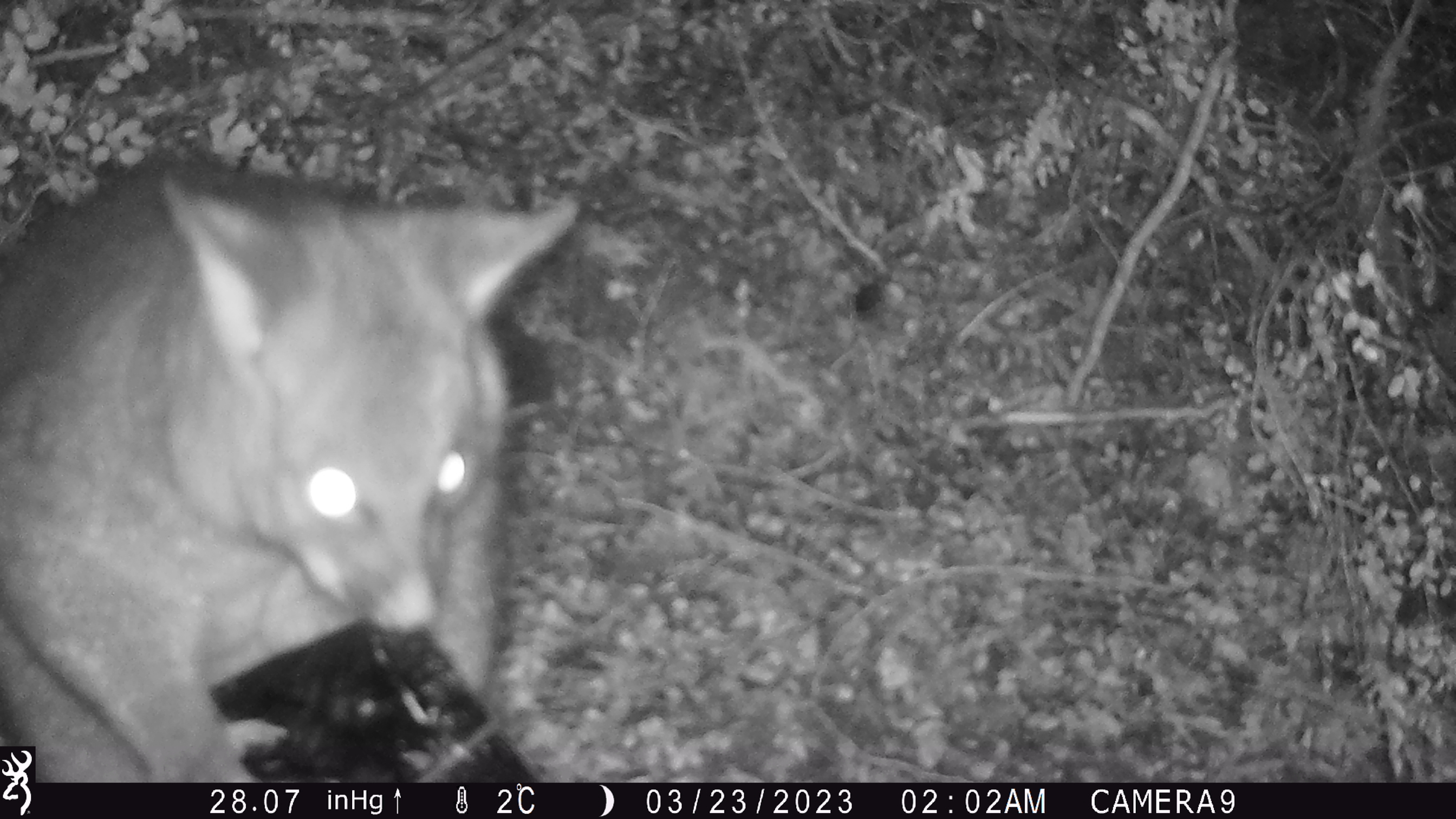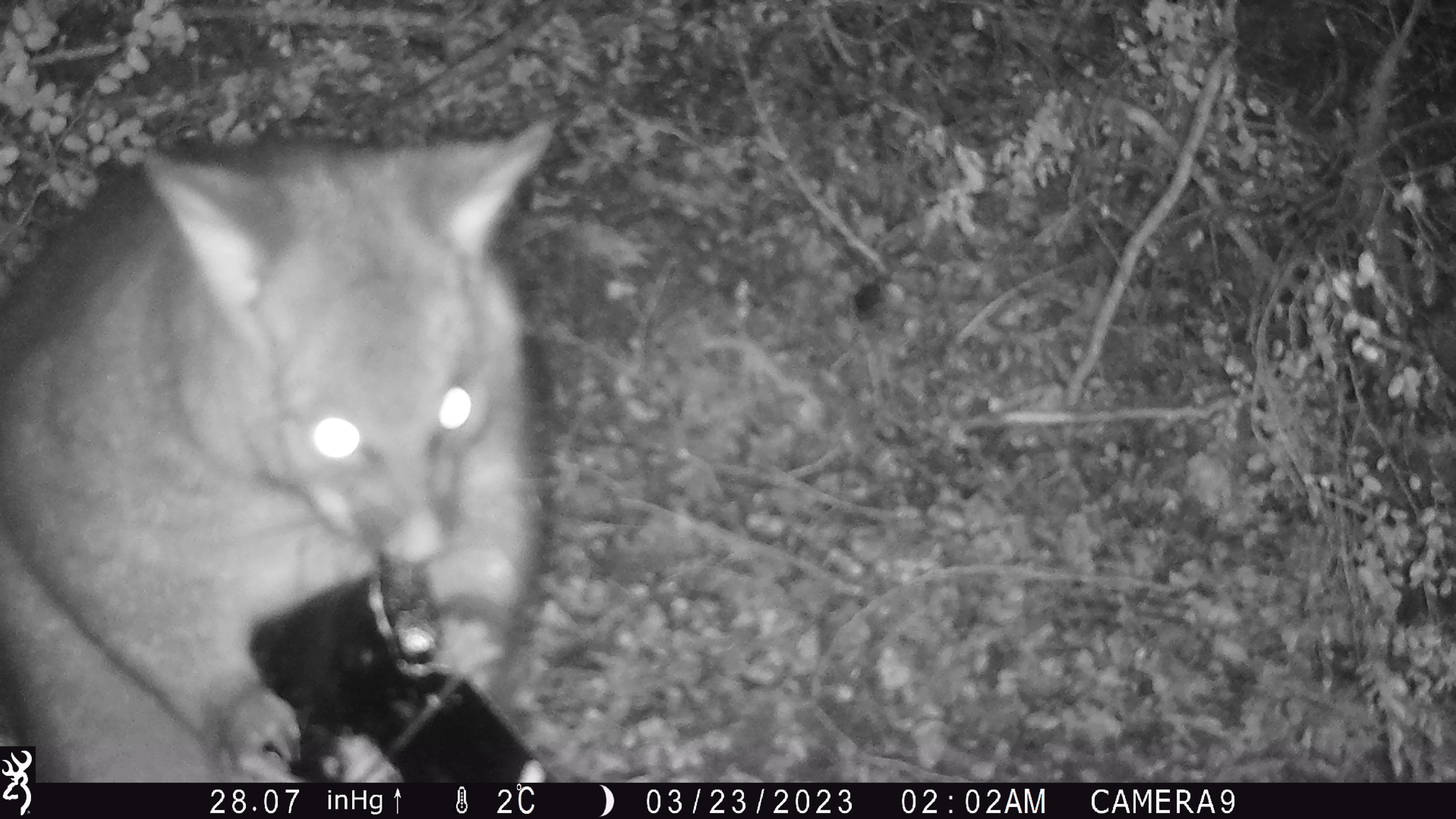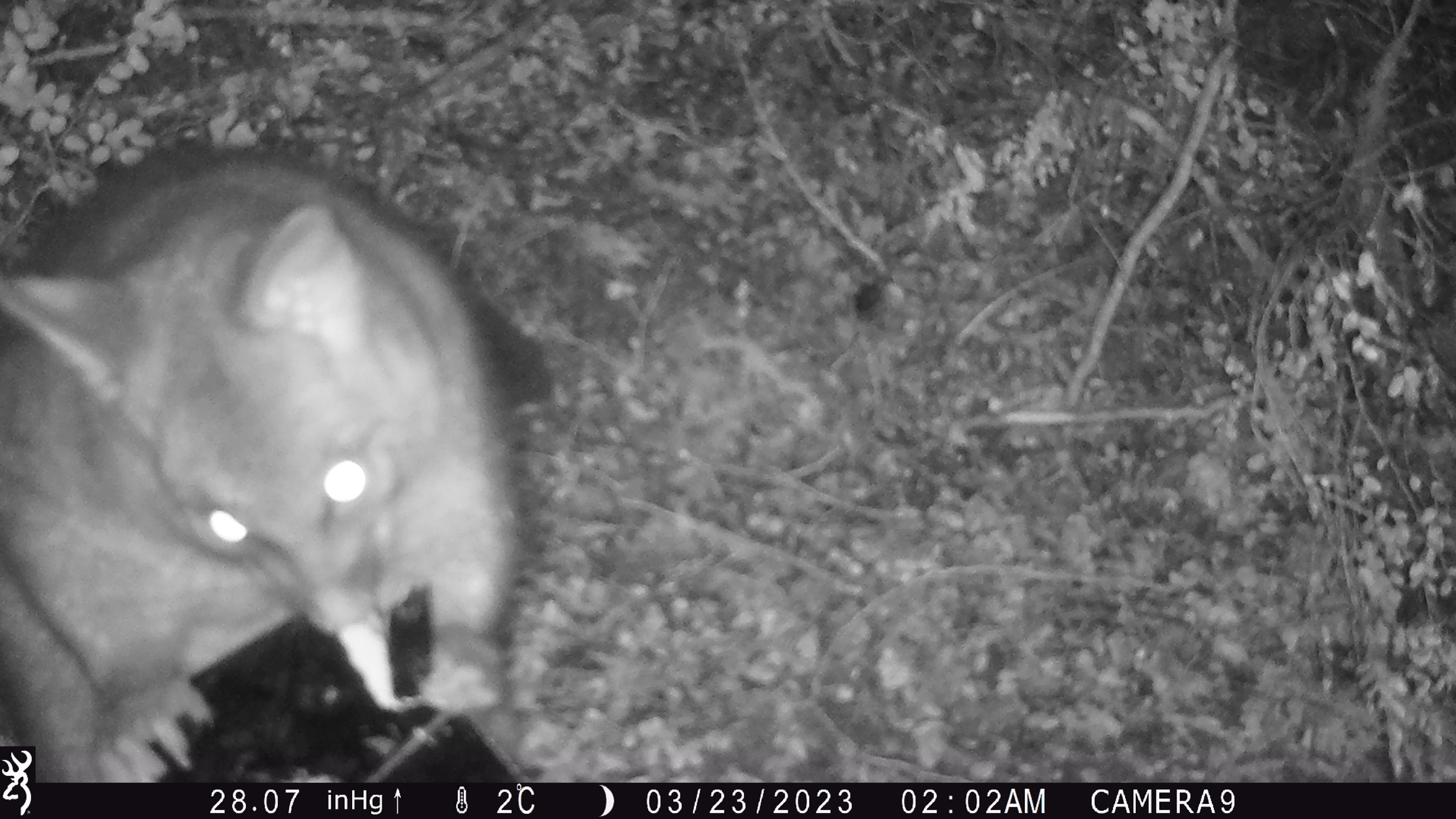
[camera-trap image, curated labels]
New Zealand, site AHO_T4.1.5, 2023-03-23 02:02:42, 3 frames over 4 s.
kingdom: Animalia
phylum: Chordata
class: Mammalia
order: Carnivora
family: Mustelidae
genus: Mustela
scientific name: Mustela erminea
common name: stoat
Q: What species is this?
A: Stoat (Mustela erminea).